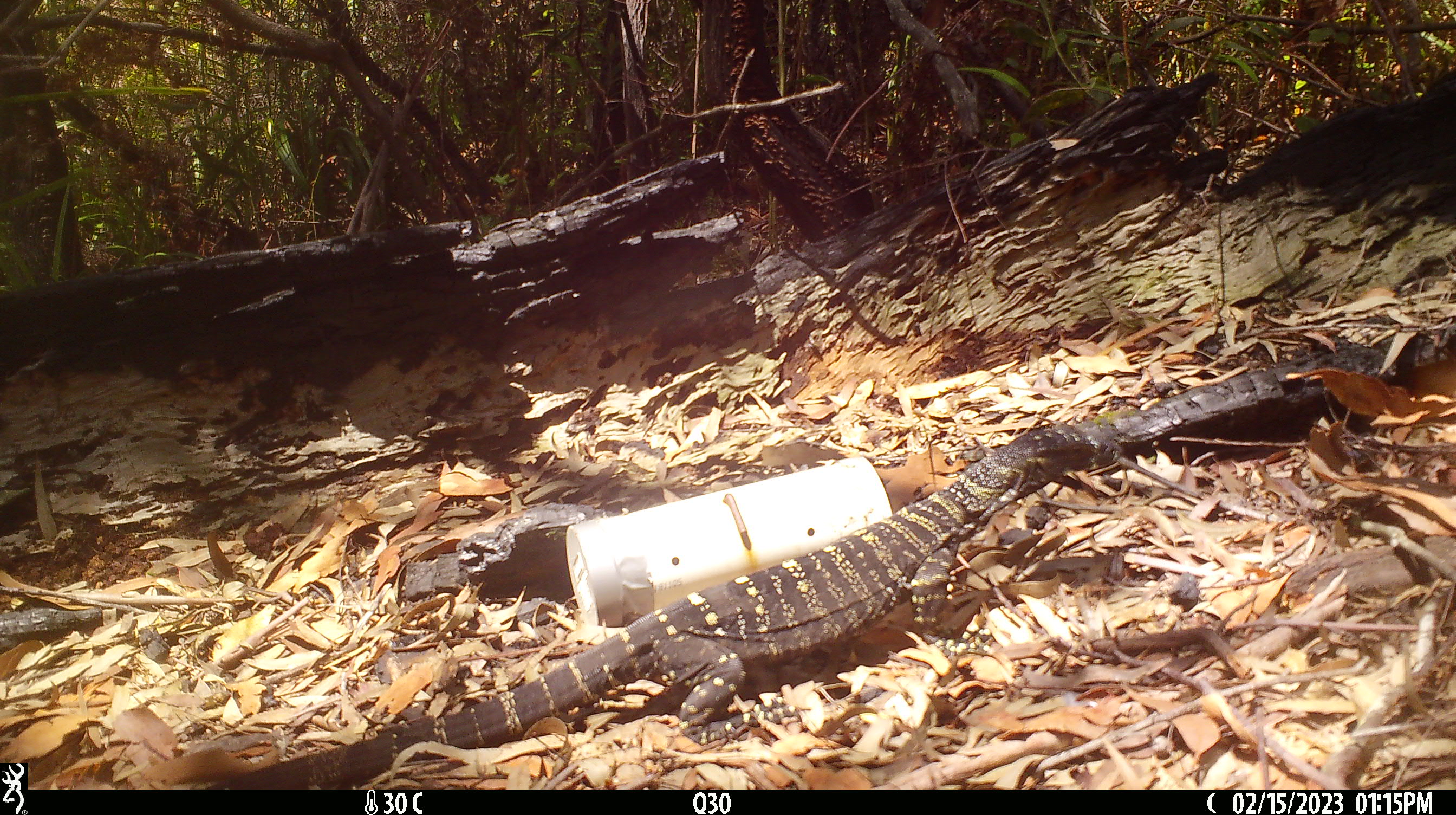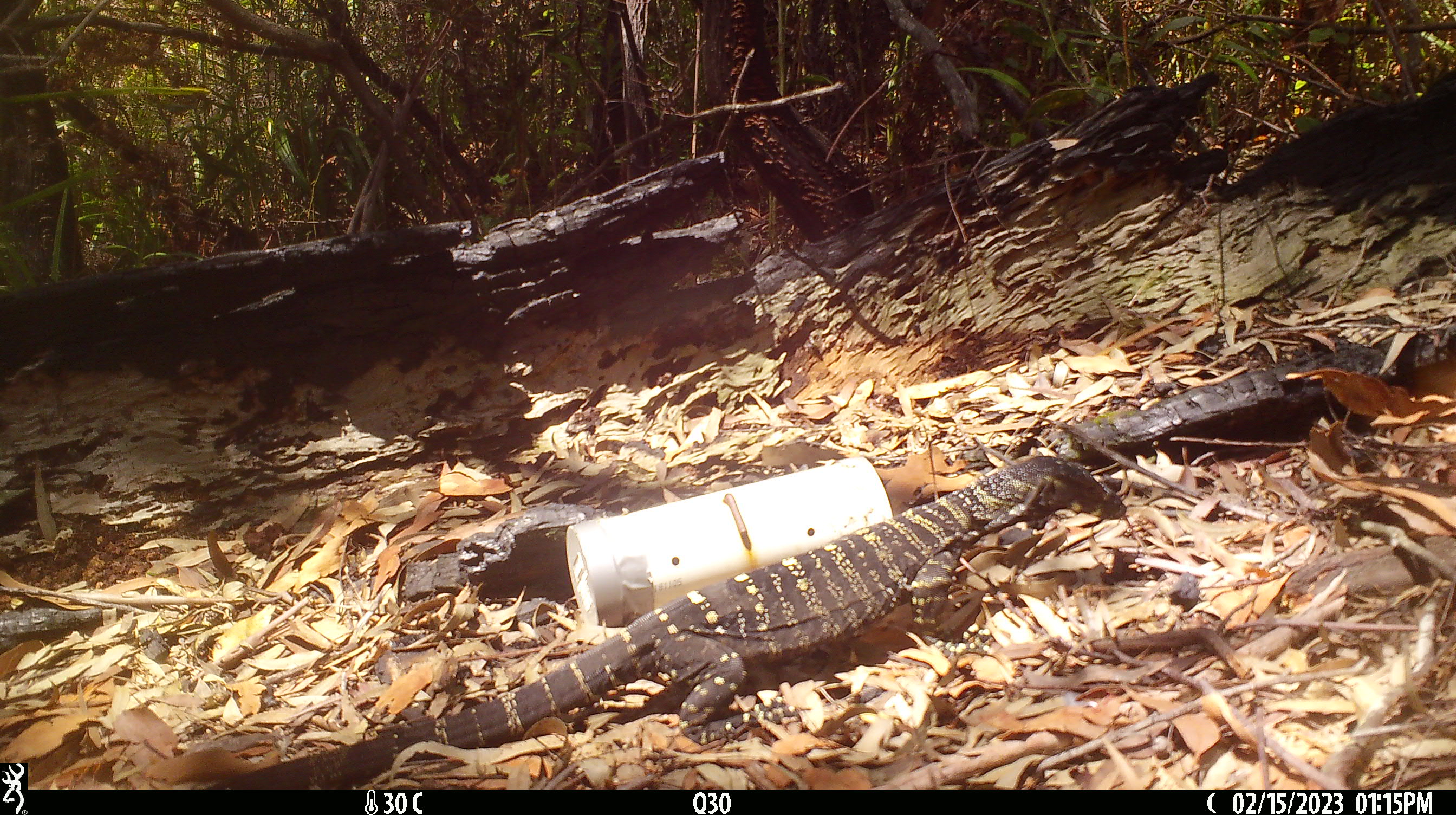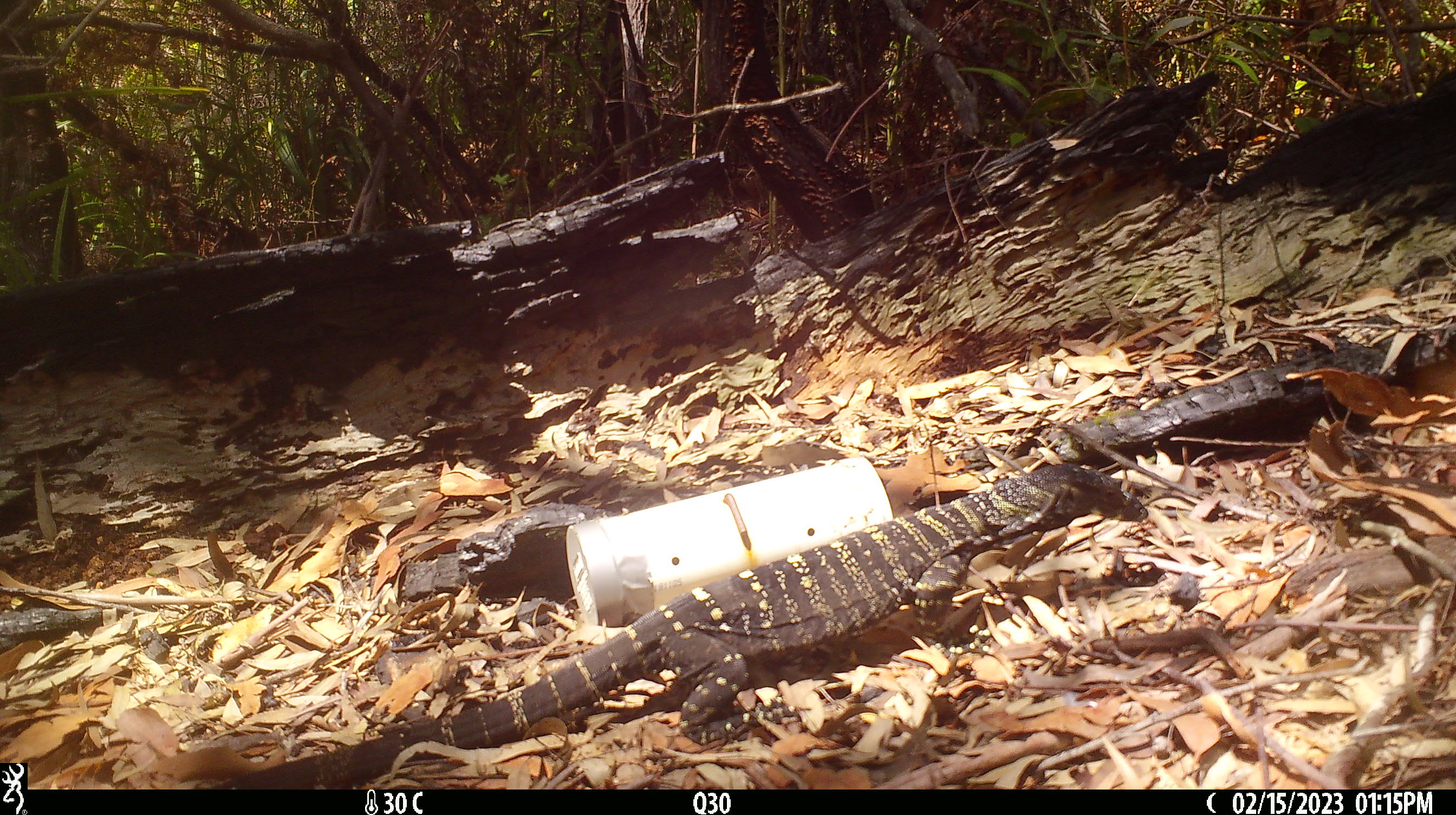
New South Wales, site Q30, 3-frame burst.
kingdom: Animalia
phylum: Chordata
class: Reptilia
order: Squamata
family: Varanidae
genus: Varanus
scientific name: Varanus varius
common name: lace monitor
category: goanna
Goanna (lace monitor) (Varanus varius).